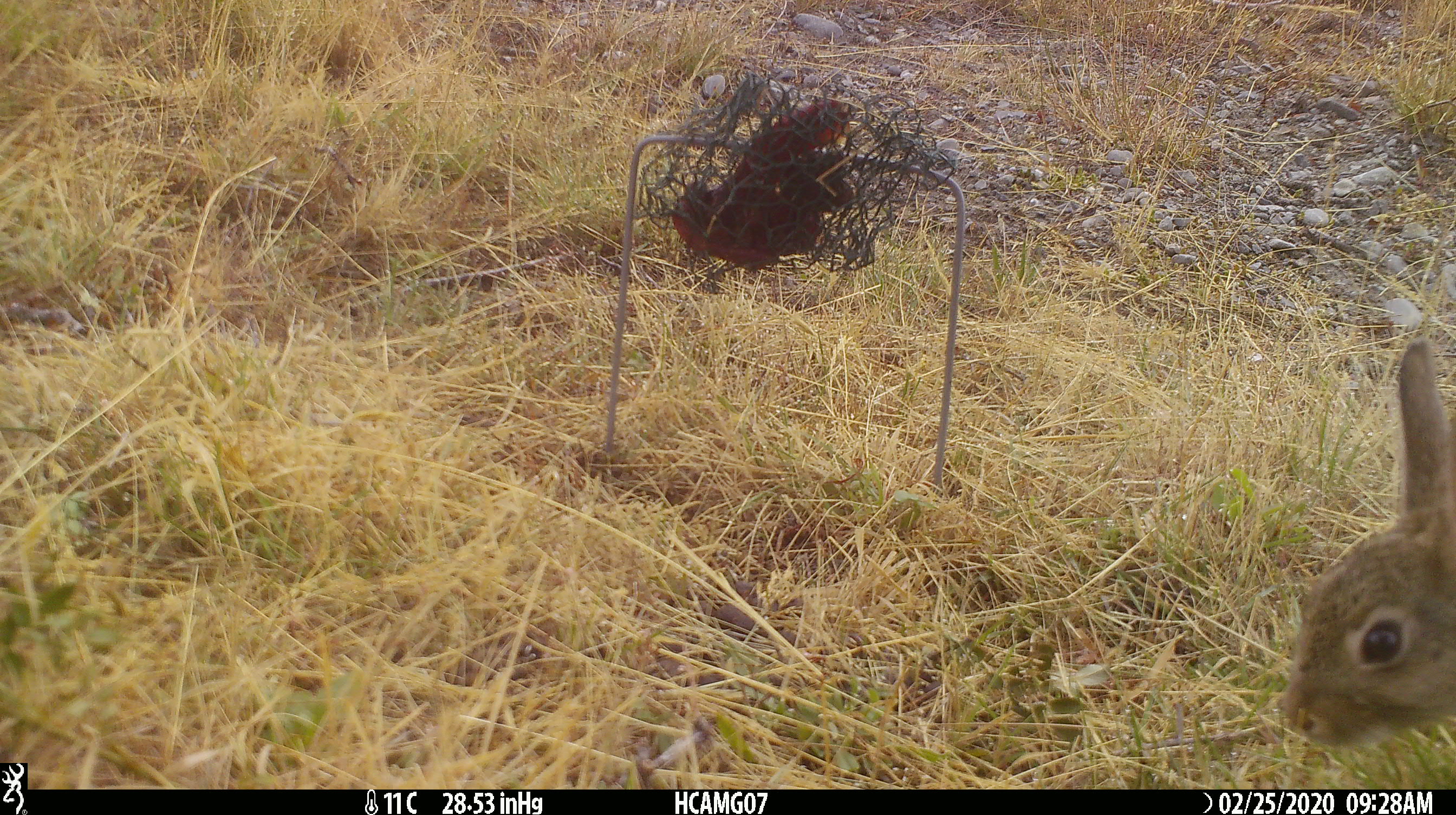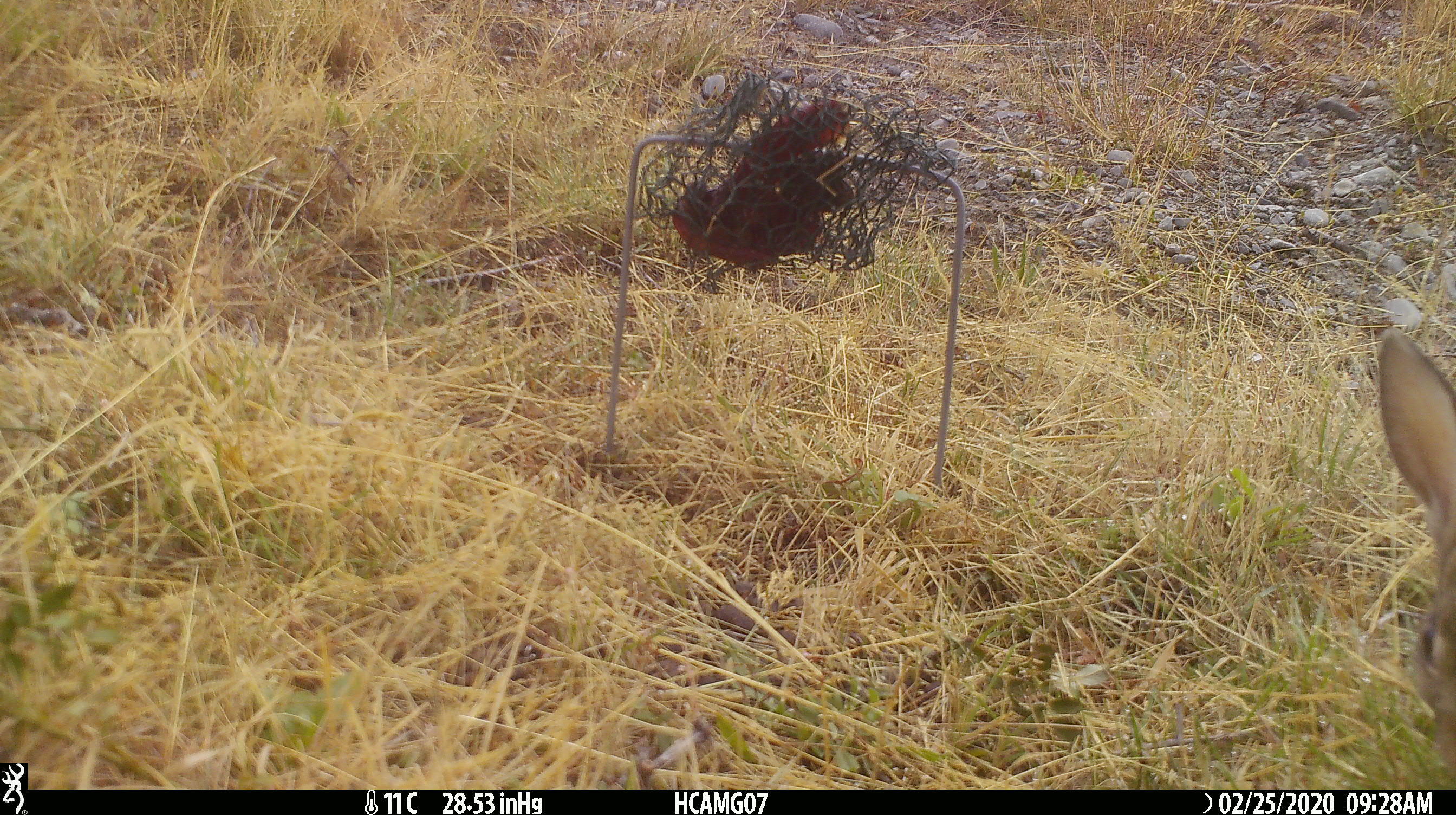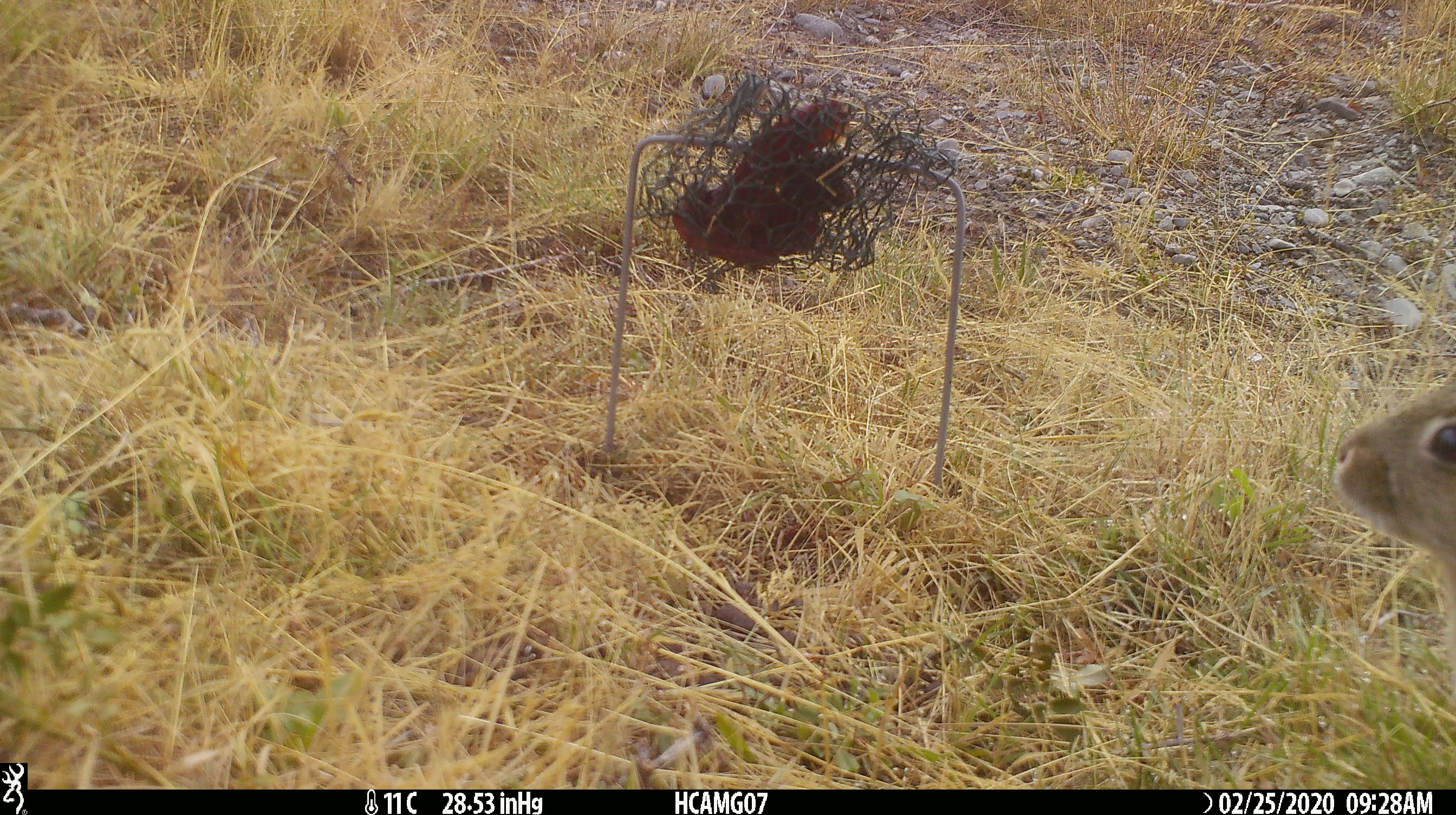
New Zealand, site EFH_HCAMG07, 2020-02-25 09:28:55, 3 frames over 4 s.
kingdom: Animalia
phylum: Chordata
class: Mammalia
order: Lagomorpha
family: Leporidae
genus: Oryctolagus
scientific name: Oryctolagus cuniculus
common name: european rabbit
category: rabbit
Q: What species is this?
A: Rabbit (european rabbit) (Oryctolagus cuniculus).